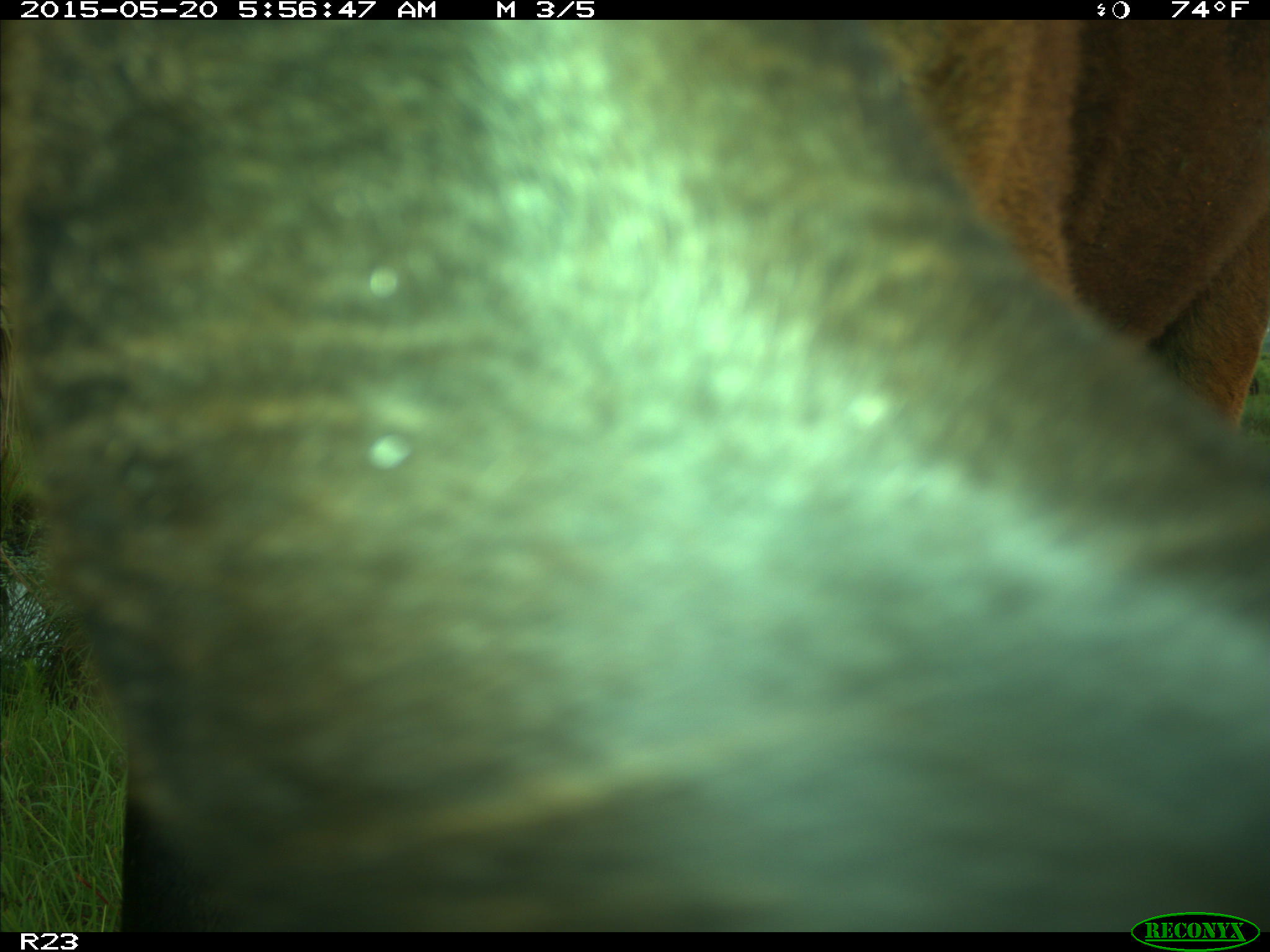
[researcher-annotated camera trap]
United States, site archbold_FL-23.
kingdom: Animalia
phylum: Chordata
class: Mammalia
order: Artiodactyla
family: Bovidae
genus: Bos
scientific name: Bos taurus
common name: domestic cow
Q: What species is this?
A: Bos taurus (domestic cow).